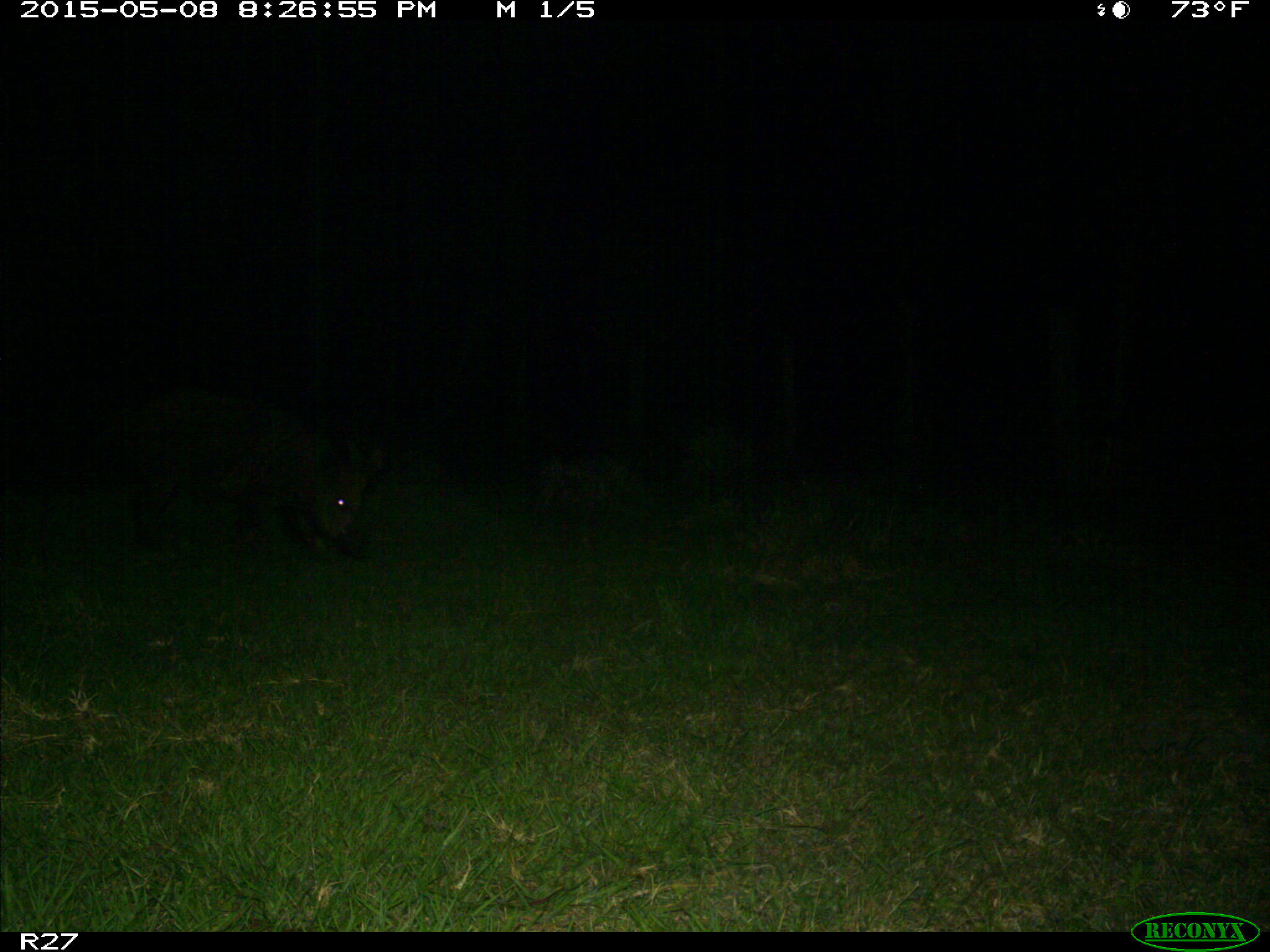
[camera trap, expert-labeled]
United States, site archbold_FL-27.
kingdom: Animalia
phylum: Chordata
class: Mammalia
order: Artiodactyla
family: Suidae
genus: Sus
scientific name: Sus scrofa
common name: wild boar